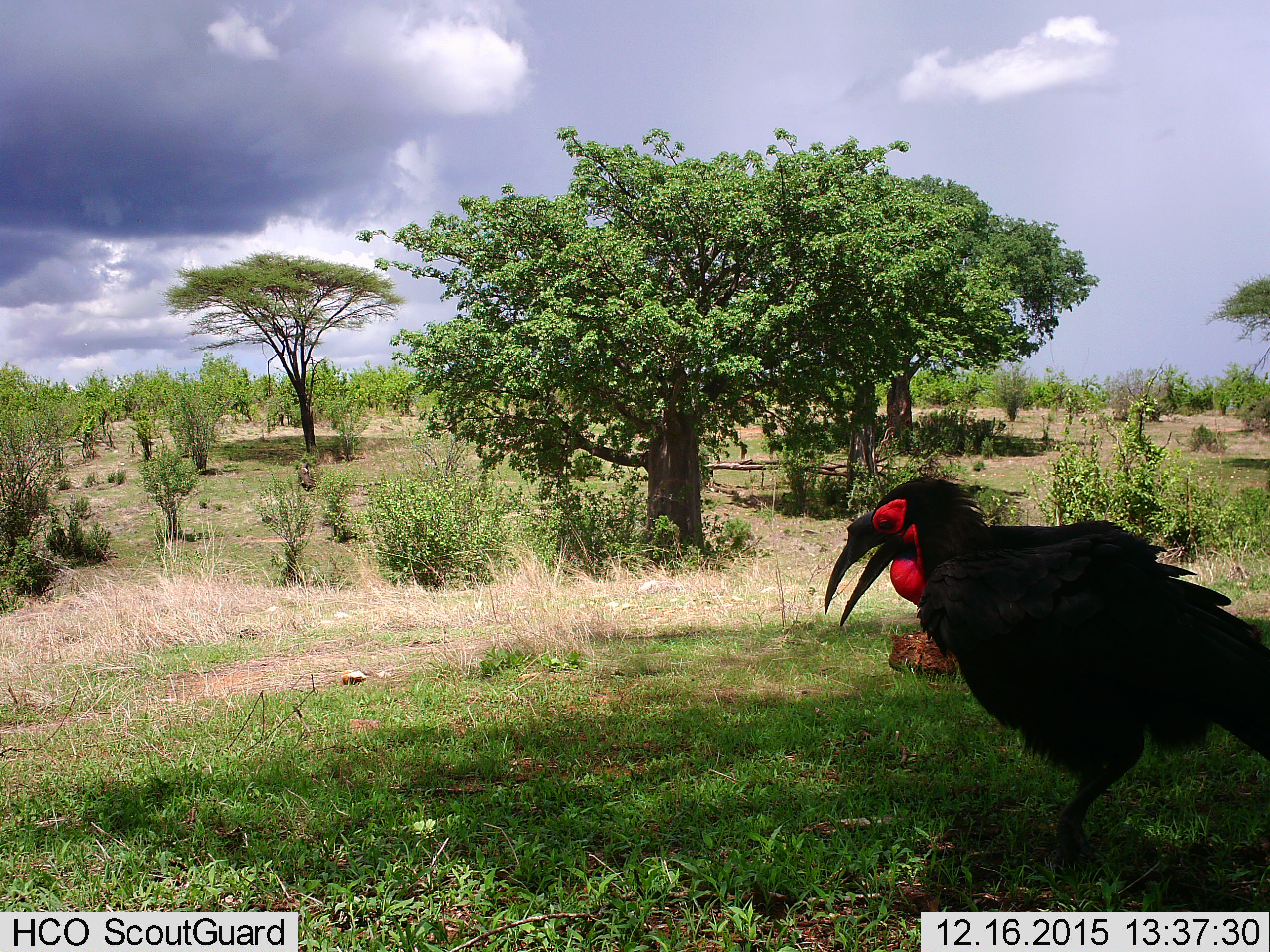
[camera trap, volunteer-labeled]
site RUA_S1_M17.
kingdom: Animalia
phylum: Chordata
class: Aves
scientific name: Aves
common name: bird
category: birdother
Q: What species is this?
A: Birdother (bird) (Aves).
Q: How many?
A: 1.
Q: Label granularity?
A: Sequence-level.